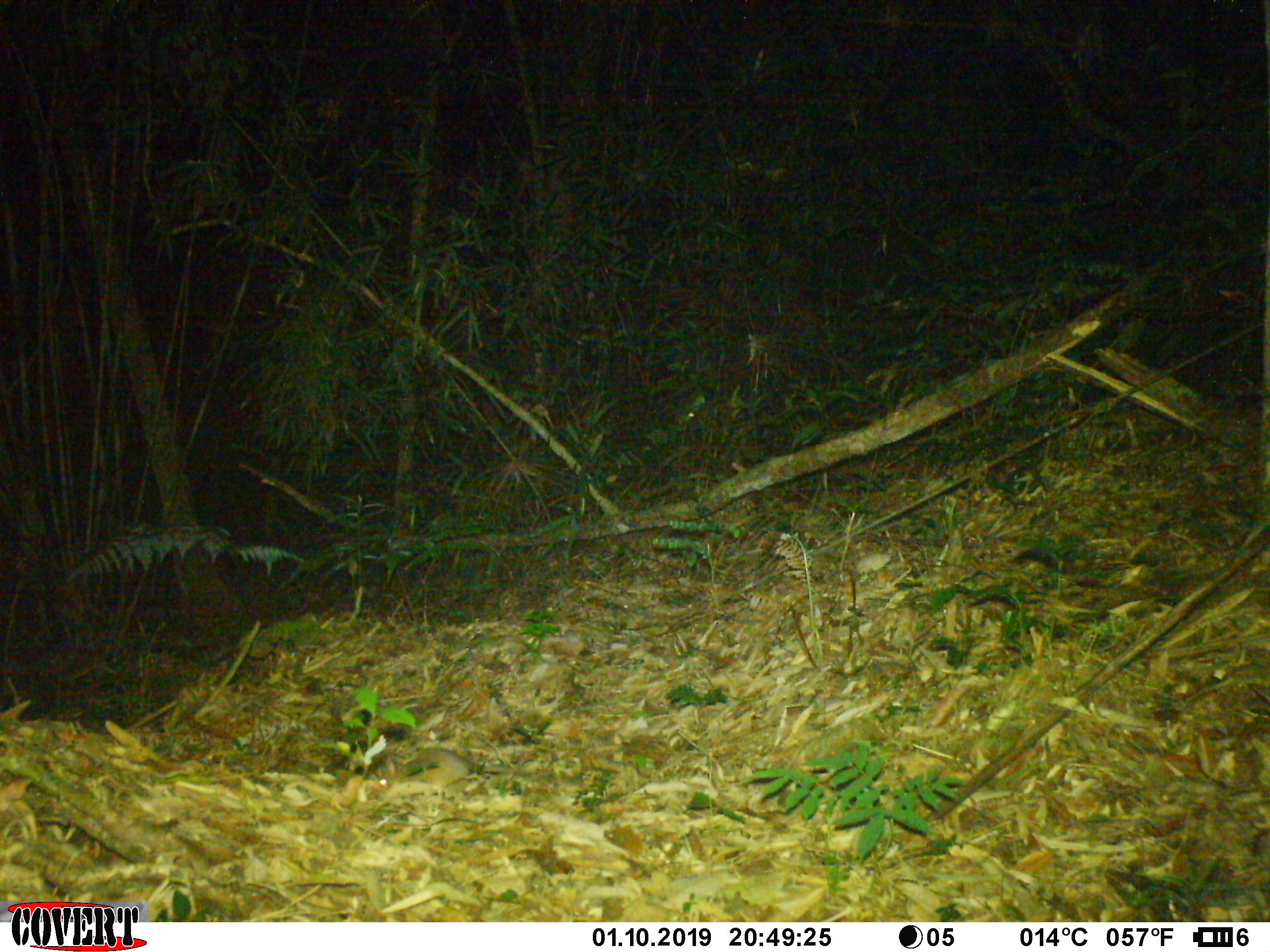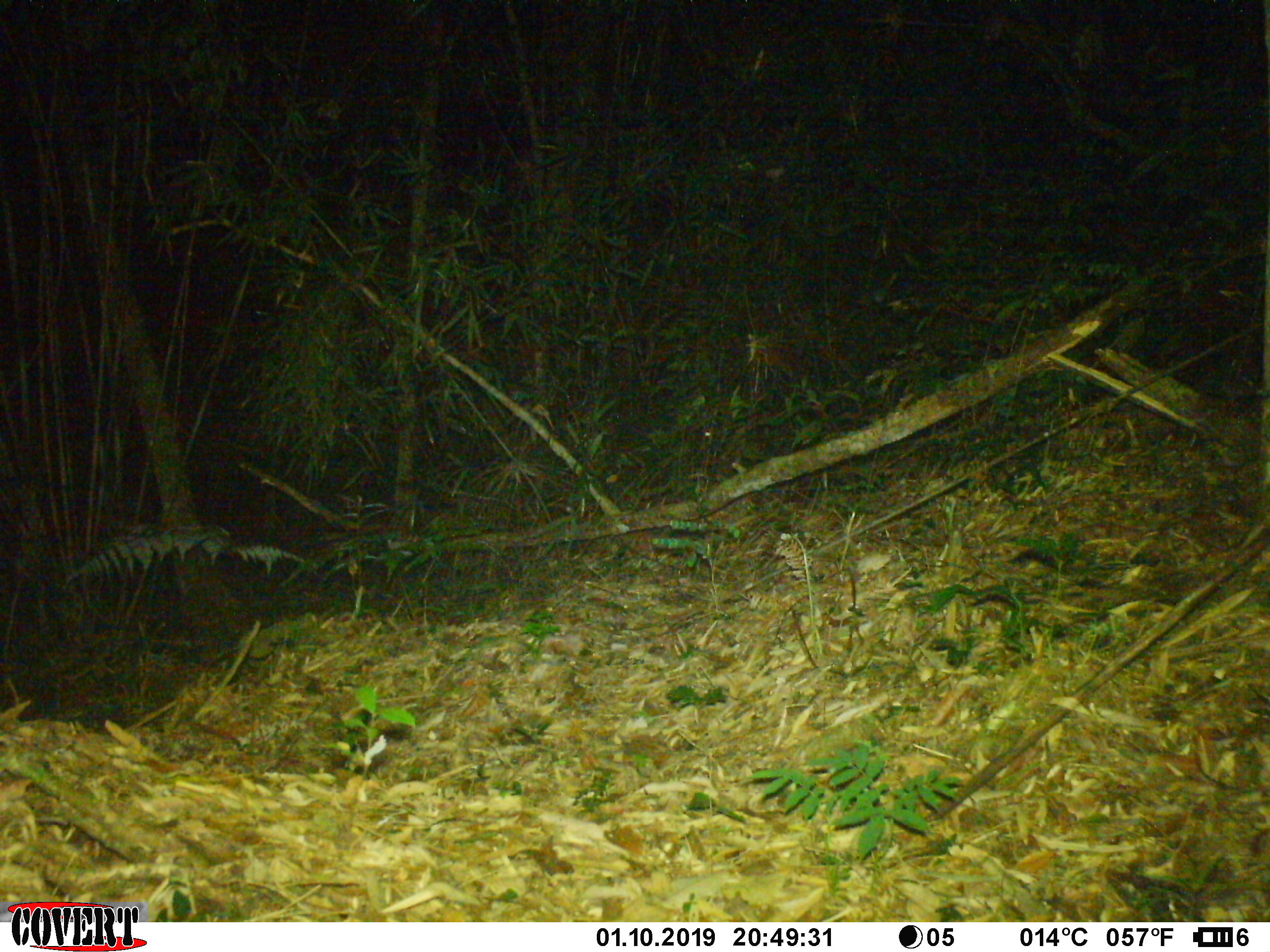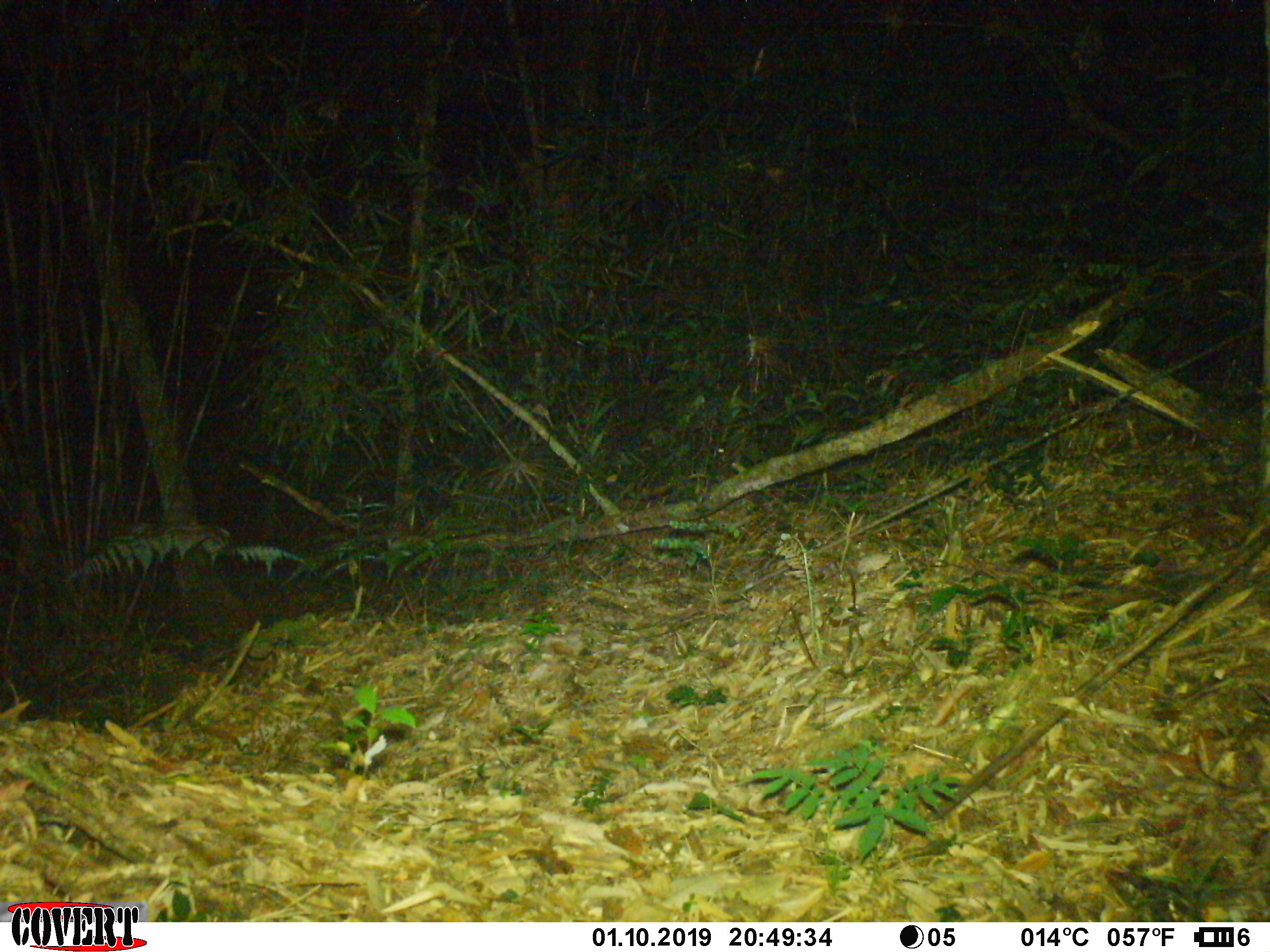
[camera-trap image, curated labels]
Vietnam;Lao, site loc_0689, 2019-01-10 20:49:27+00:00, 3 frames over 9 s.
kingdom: Animalia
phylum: Chordata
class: Mammalia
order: Rodentia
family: Muridae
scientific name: Muridae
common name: old-world mice and rats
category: unidentified murid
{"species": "unidentified murid (old-world mice and rats) (Muridae)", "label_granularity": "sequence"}